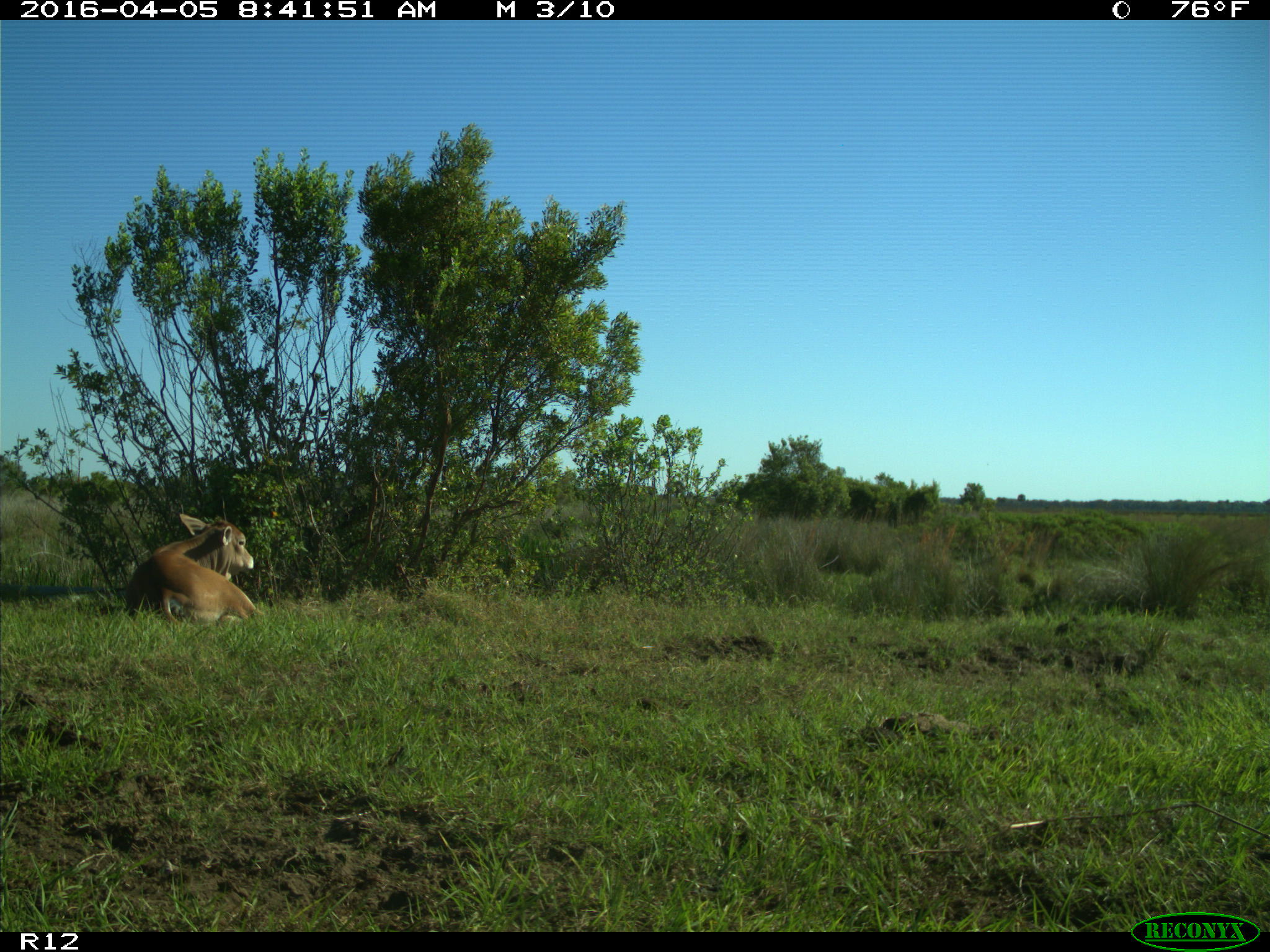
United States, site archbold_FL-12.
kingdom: Animalia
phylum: Chordata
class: Mammalia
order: Artiodactyla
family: Bovidae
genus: Bos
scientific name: Bos taurus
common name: domestic cow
Bos taurus (domestic cow).